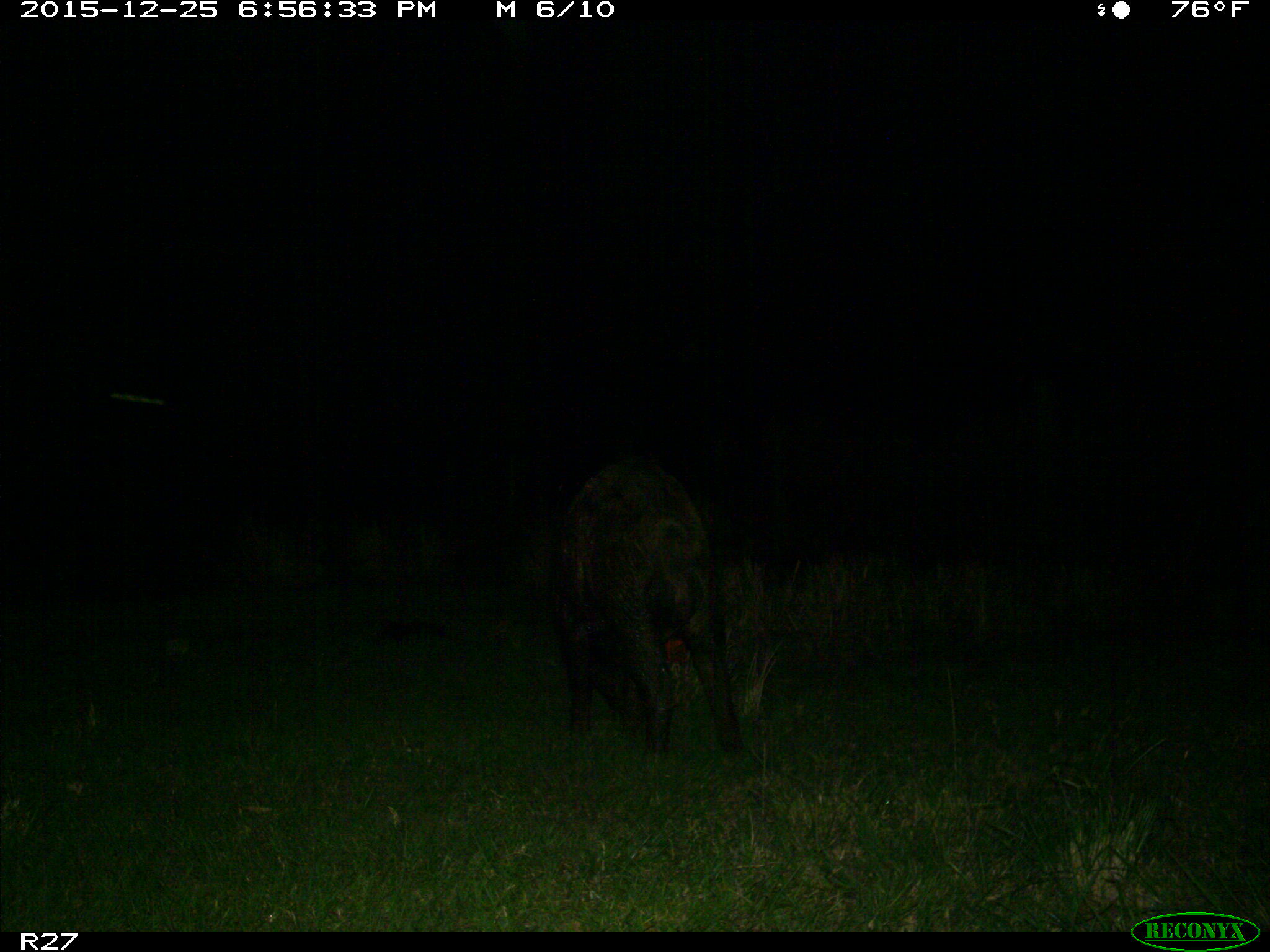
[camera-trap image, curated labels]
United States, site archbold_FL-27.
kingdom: Animalia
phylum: Chordata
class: Mammalia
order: Artiodactyla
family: Suidae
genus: Sus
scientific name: Sus scrofa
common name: wild boar